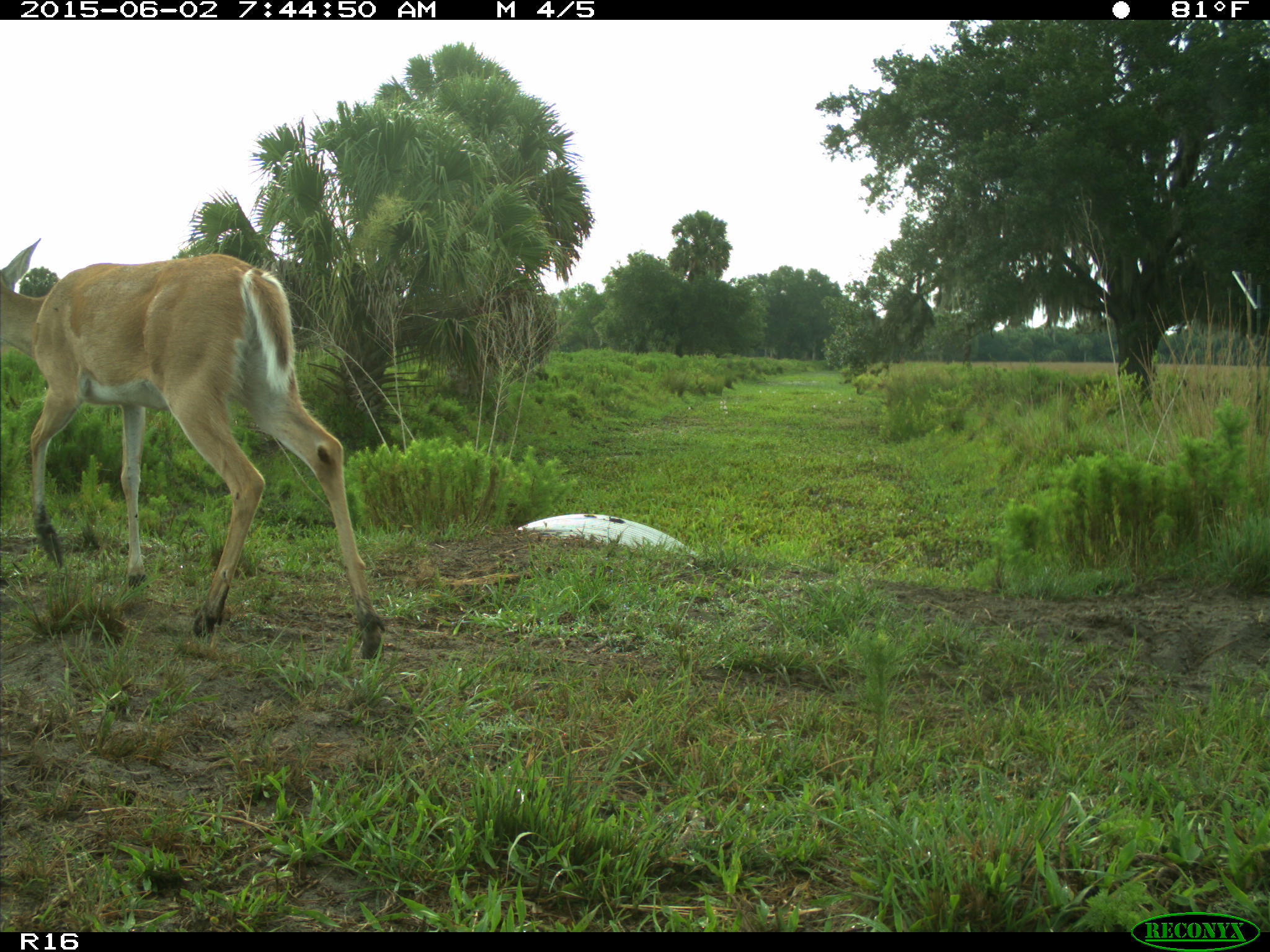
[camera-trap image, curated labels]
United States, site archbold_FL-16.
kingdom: Animalia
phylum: Chordata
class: Mammalia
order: Artiodactyla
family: Cervidae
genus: Odocoileus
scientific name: Odocoileus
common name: deer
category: unidentified deer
Unidentified deer (deer) (Odocoileus).